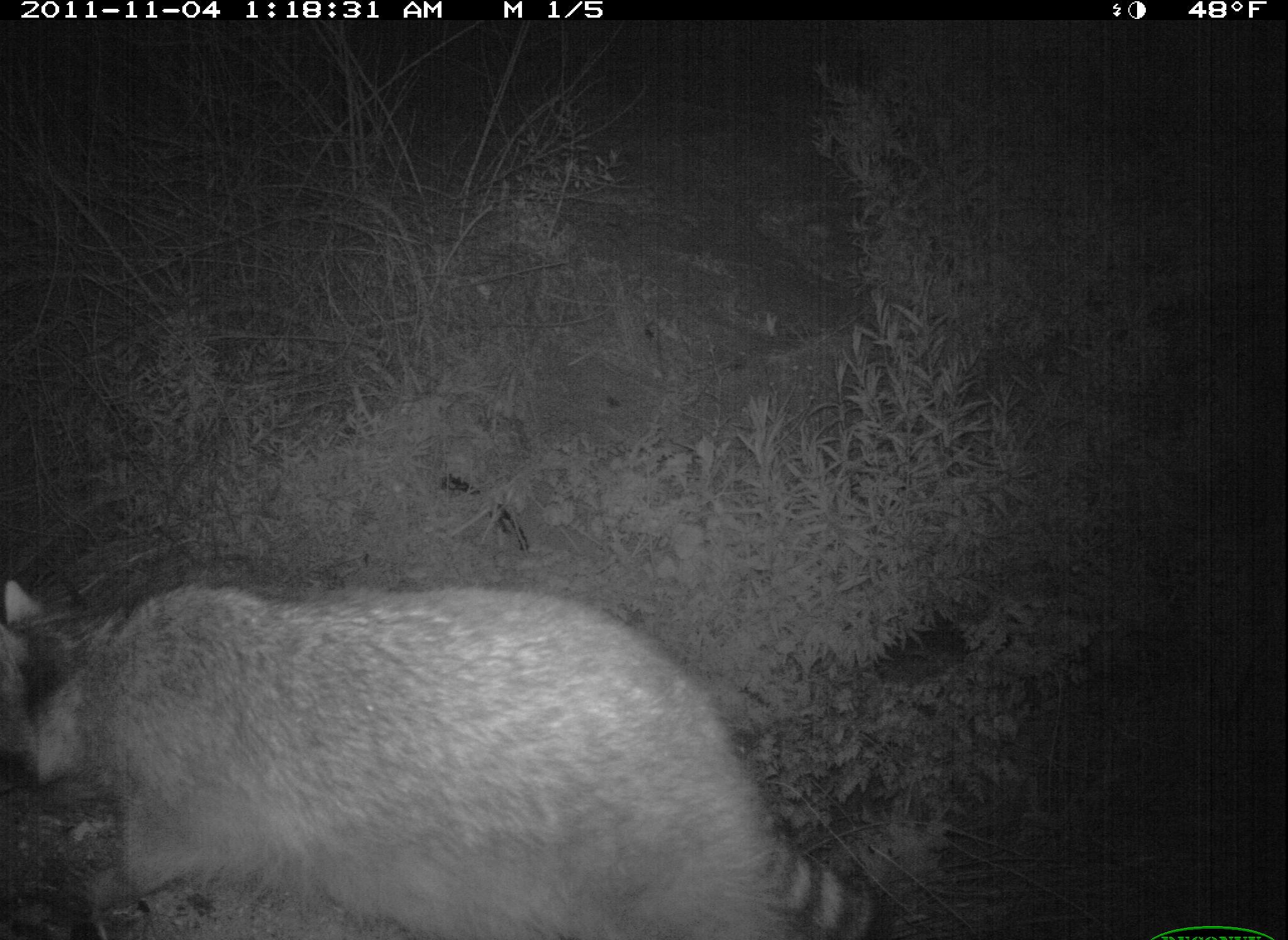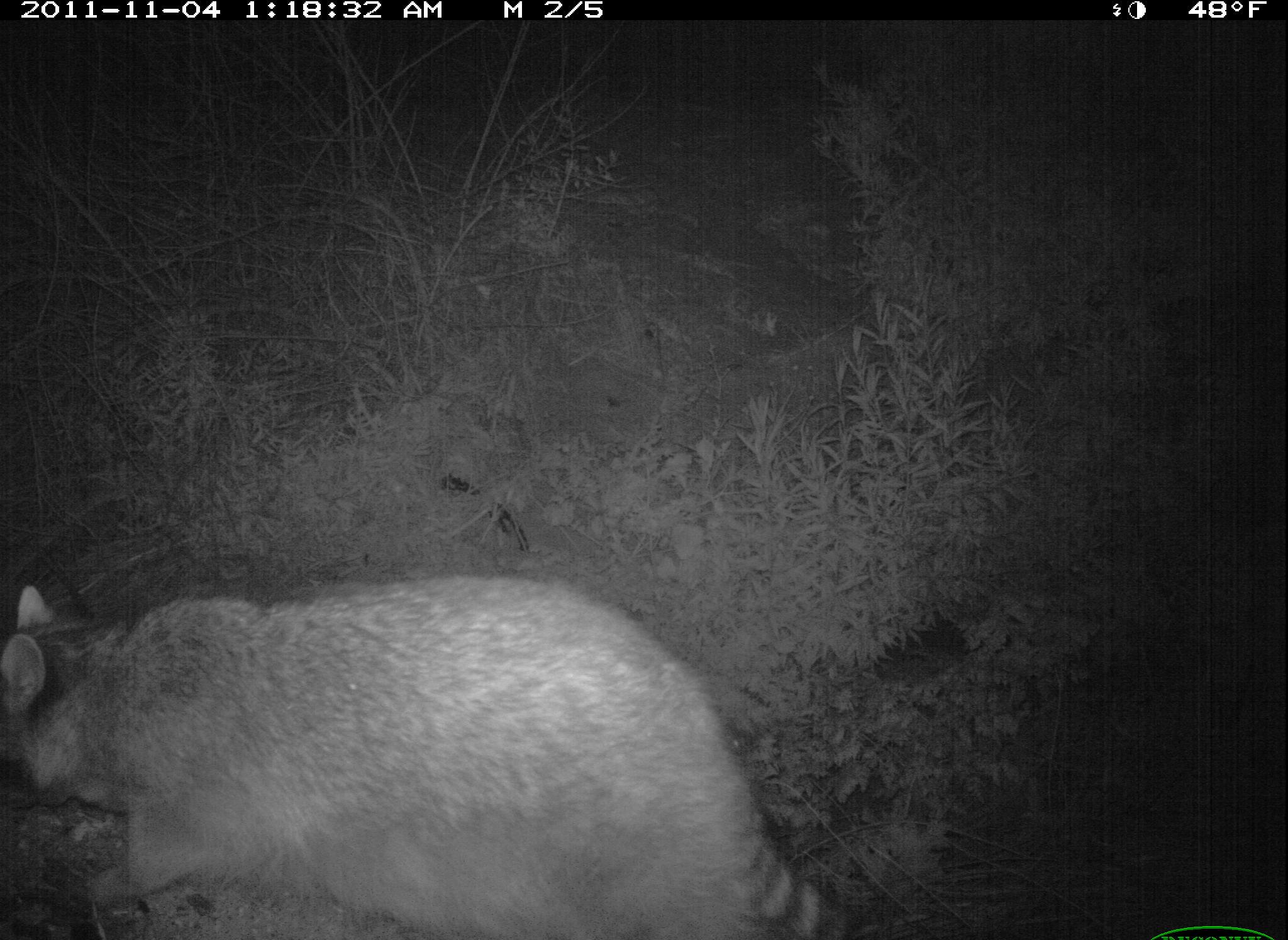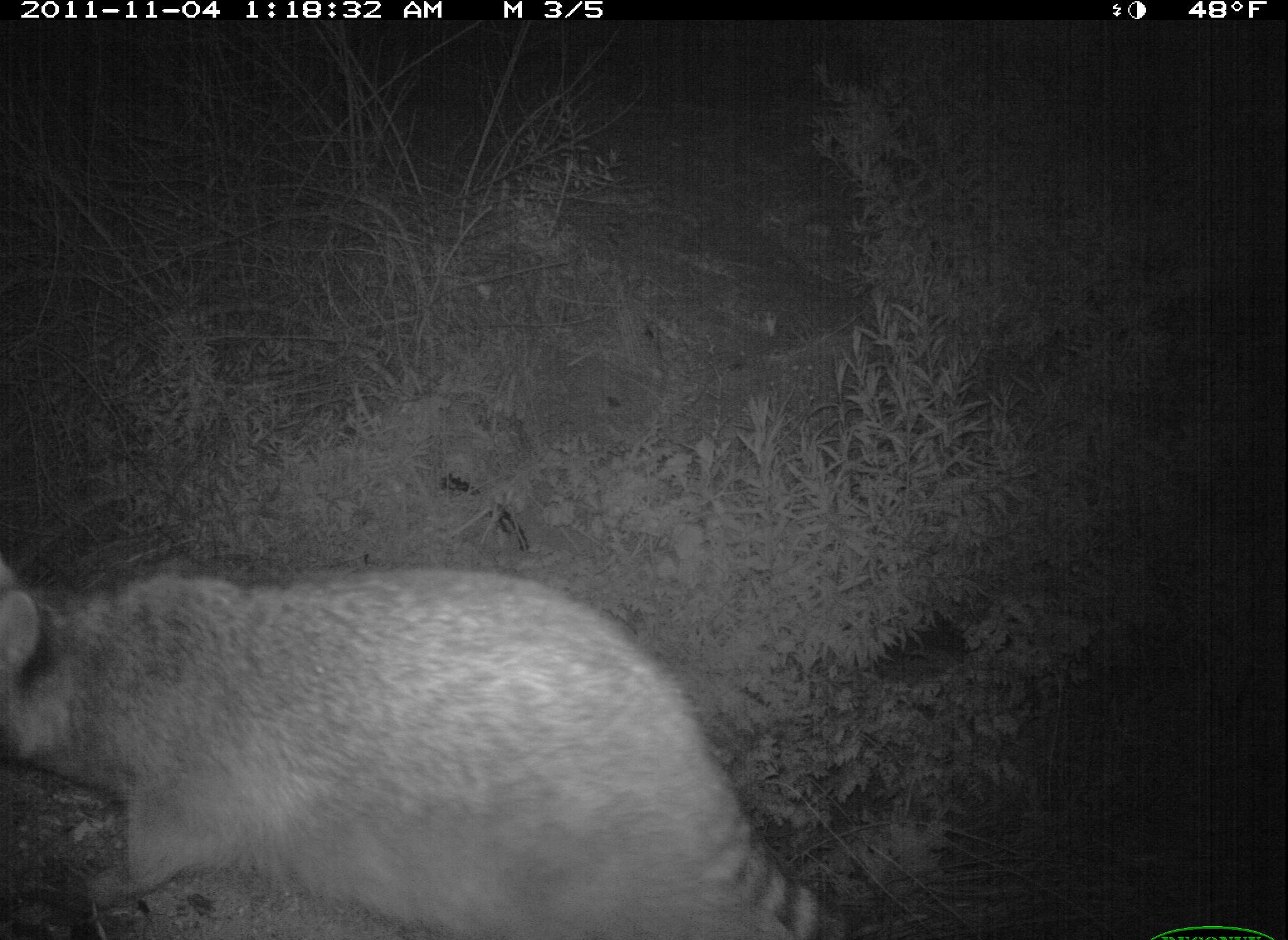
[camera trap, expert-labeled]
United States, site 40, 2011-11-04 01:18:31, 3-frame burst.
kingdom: Animalia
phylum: Chordata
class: Mammalia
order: Carnivora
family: Procyonidae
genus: Procyon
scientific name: Procyon lotor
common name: raccoon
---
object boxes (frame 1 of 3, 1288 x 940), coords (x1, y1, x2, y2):
raccoon: (0, 552, 895, 940)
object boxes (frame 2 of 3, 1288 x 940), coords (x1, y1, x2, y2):
raccoon: (6, 540, 832, 933)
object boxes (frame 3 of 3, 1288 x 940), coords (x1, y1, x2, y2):
raccoon: (5, 538, 861, 933)